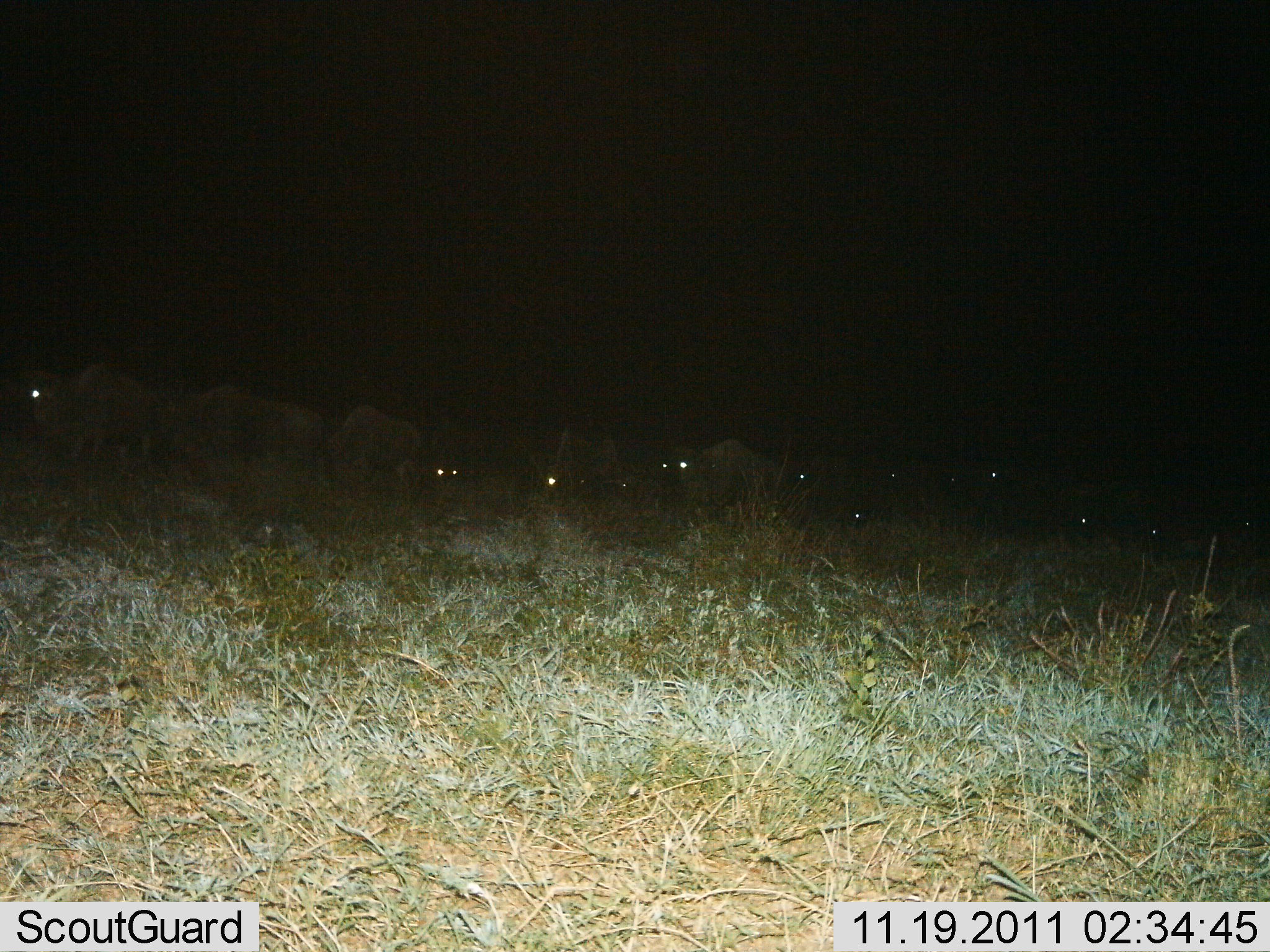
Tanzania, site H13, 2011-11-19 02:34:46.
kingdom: Animalia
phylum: Chordata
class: Mammalia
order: Artiodactyla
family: Bovidae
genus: Connochaetes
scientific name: Connochaetes taurinus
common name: blue wildebeest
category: wildebeest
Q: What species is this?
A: Wildebeest (blue wildebeest) (Connochaetes taurinus).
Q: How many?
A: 11-50.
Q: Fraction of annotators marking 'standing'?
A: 45%.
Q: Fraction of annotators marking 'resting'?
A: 27%.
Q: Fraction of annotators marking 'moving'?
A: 36%.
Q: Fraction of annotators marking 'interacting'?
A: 0%.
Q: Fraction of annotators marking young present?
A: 0%.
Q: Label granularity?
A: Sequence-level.